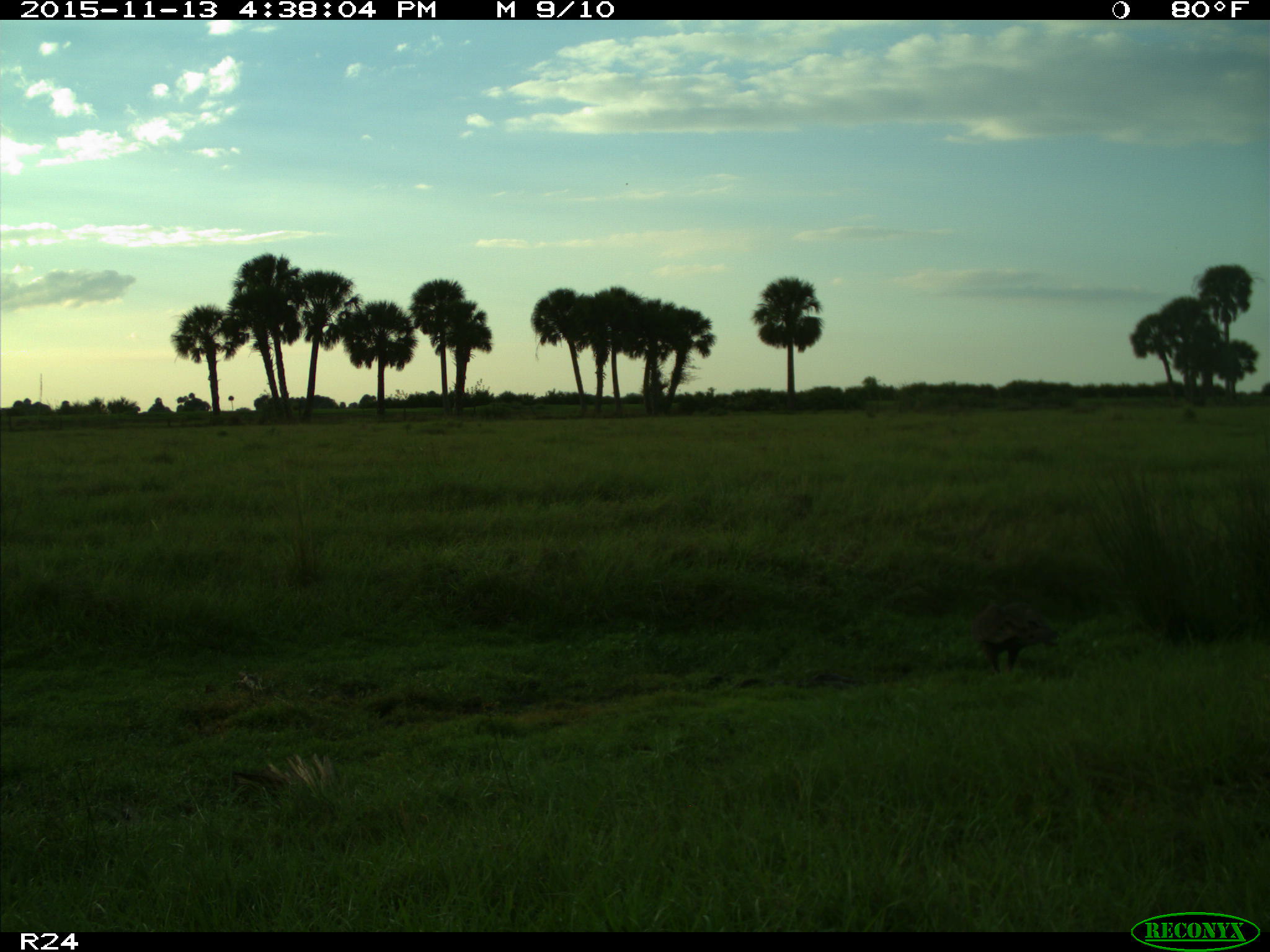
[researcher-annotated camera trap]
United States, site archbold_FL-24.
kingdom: Animalia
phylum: Chordata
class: Aves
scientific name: Aves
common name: birds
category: unidentified bird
Unidentified bird (birds) (Aves).